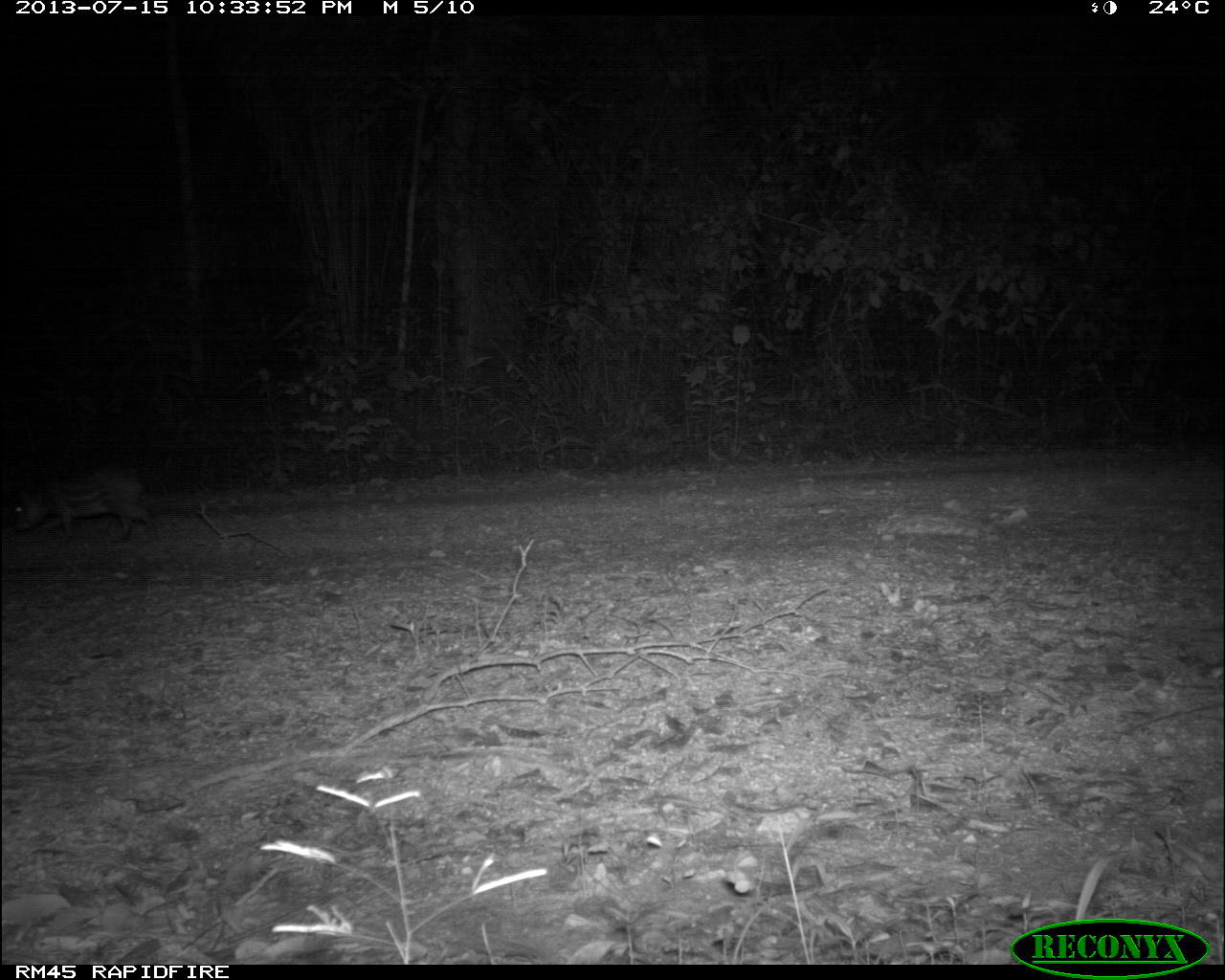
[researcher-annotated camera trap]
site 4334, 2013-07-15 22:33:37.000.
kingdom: Animalia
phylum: Chordata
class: Mammalia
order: Rodentia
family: Cuniculidae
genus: Cuniculus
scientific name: Cuniculus paca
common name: lowland paca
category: agouti paca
Agouti paca (lowland paca) (Cuniculus paca), count 1.